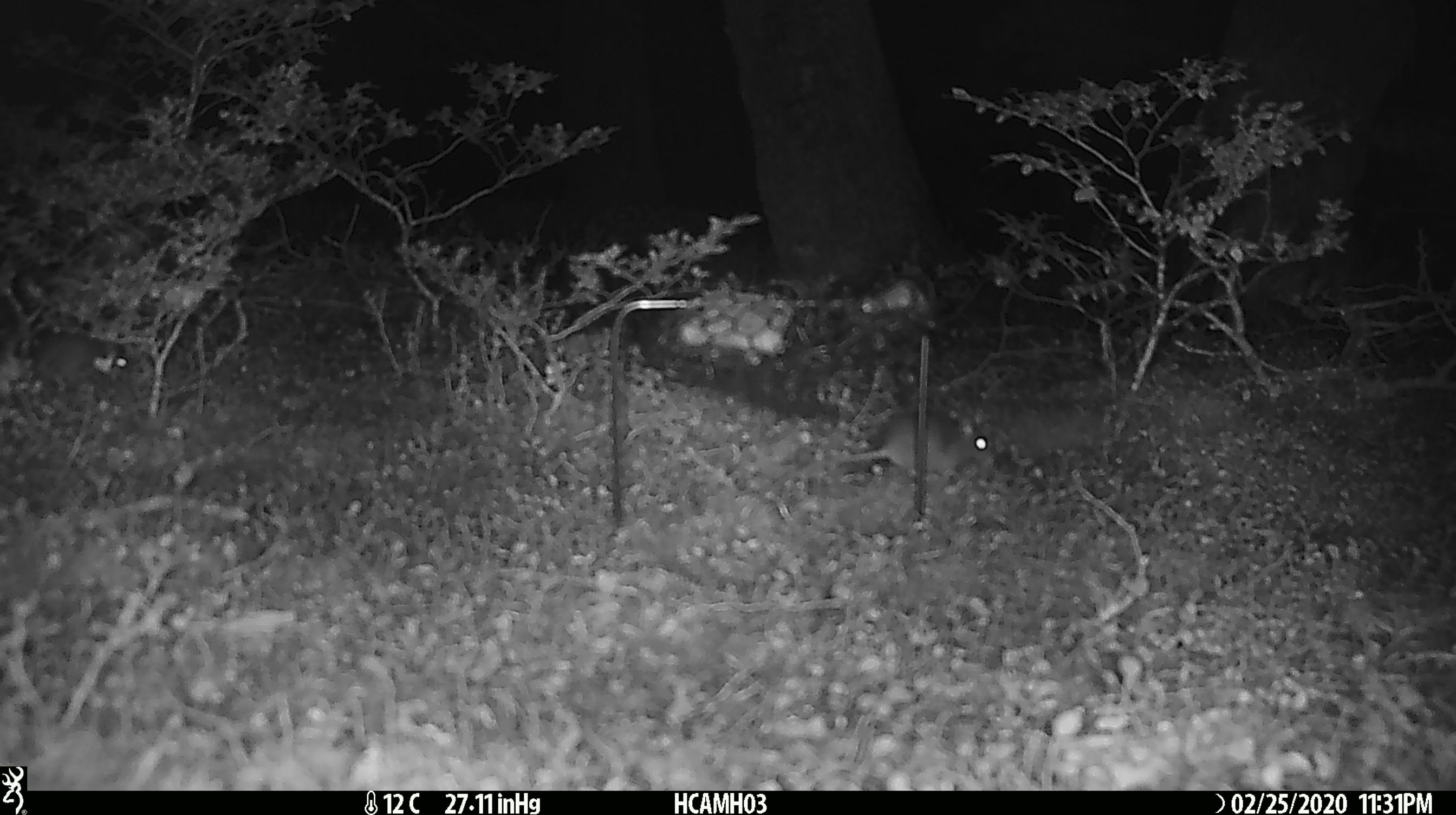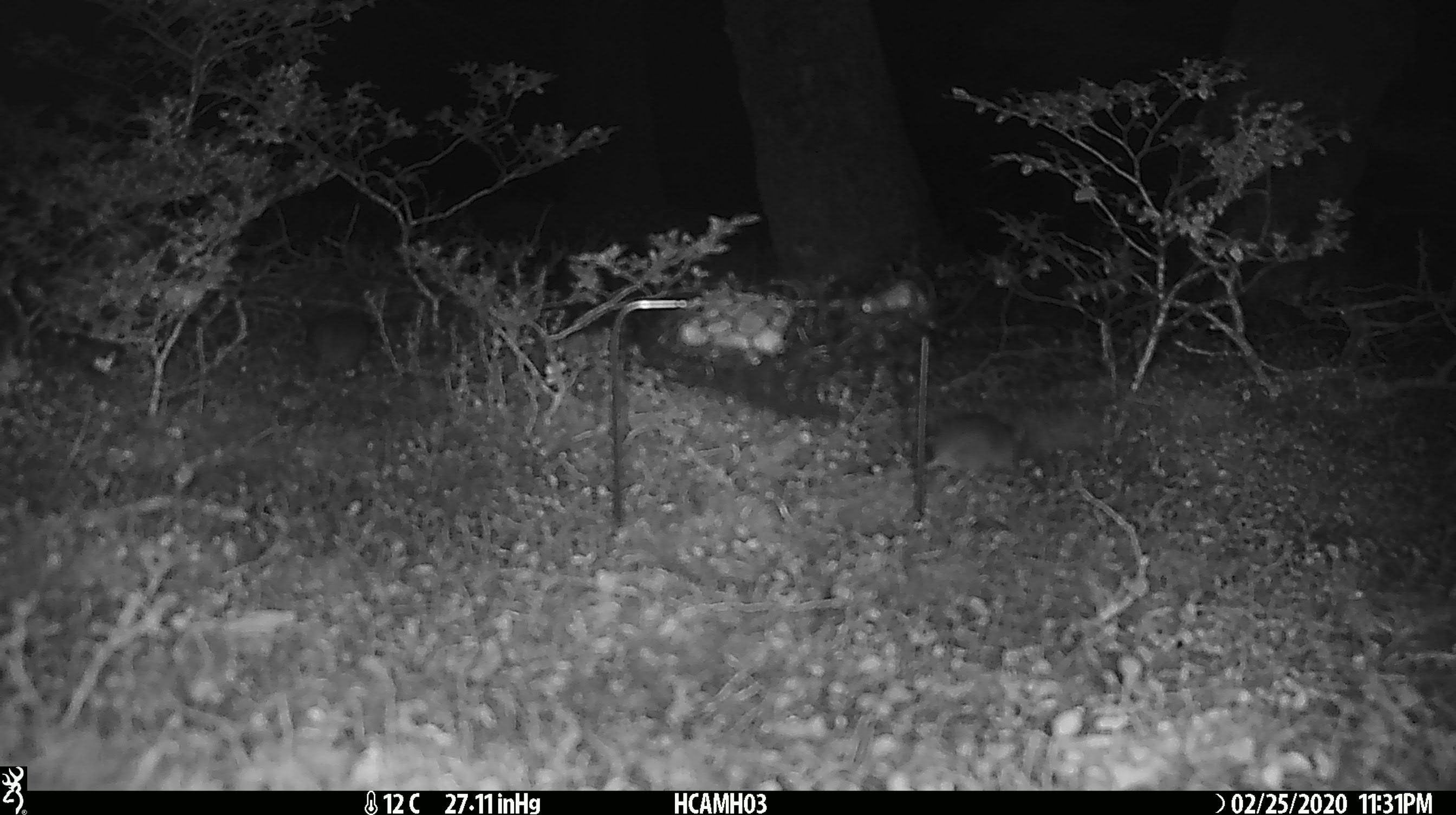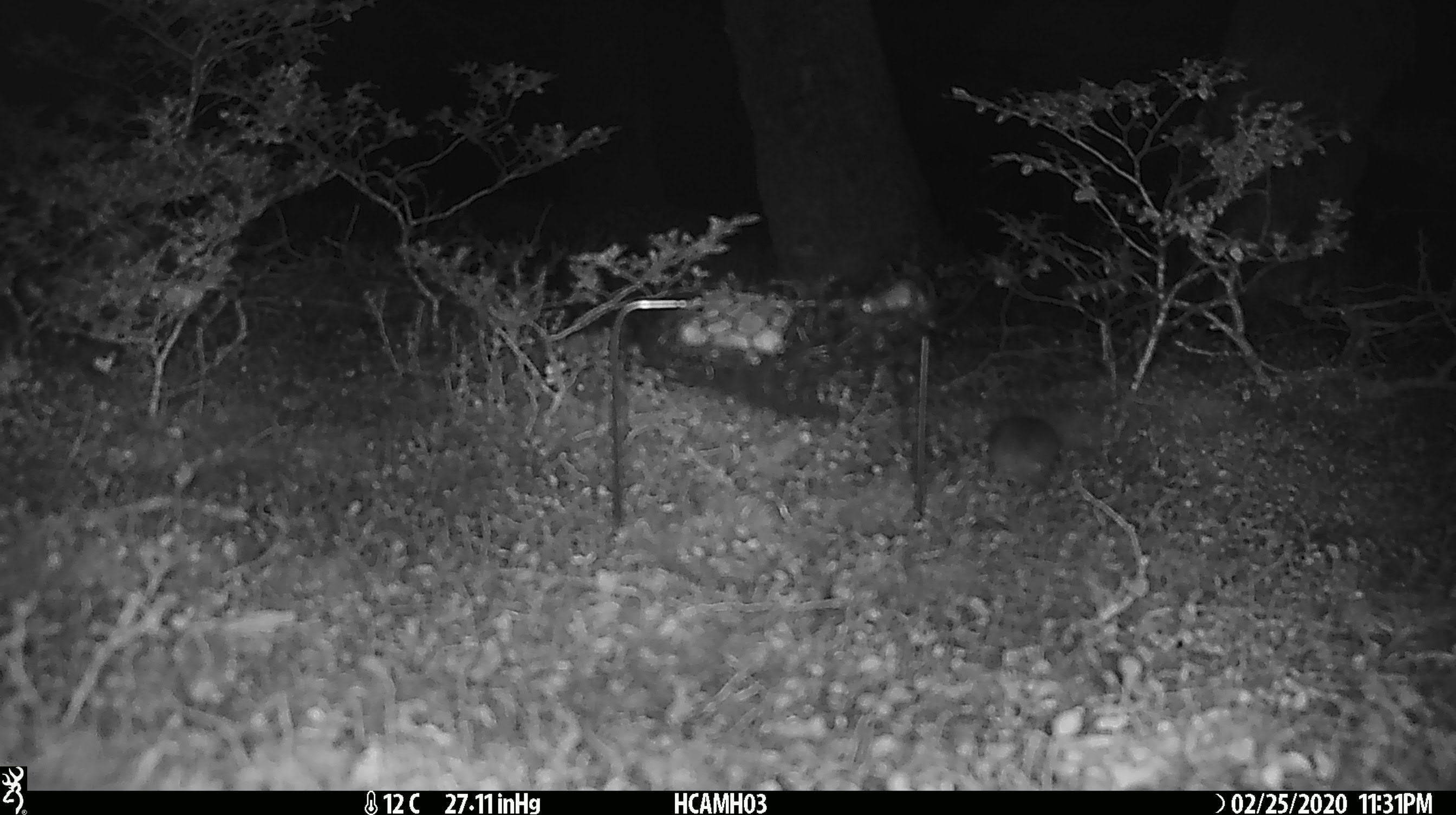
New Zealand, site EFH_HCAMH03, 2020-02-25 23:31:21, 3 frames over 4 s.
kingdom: Animalia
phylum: Chordata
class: Mammalia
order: Rodentia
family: Muridae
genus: Mus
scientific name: Mus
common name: mouse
Mouse (Mus).